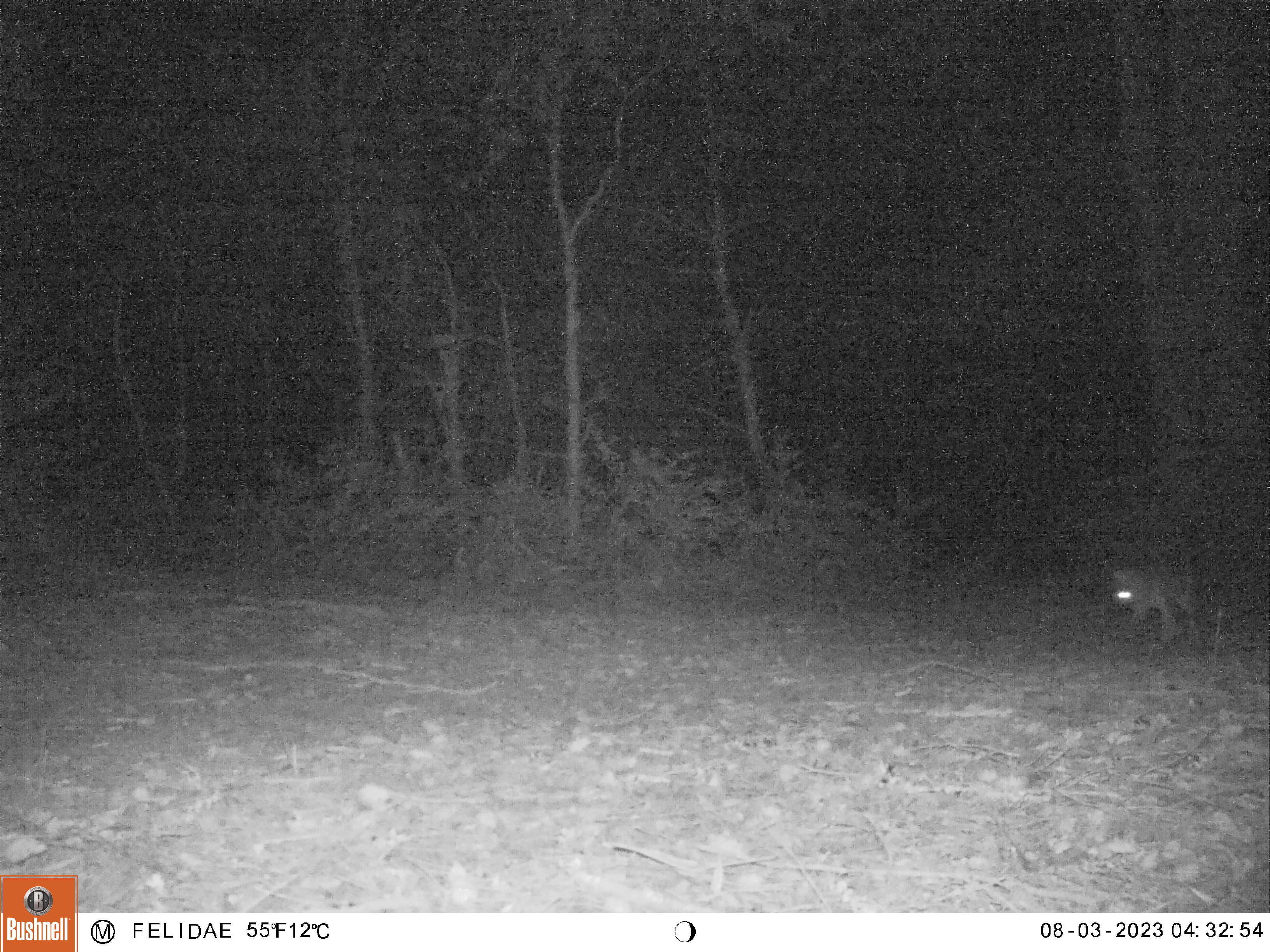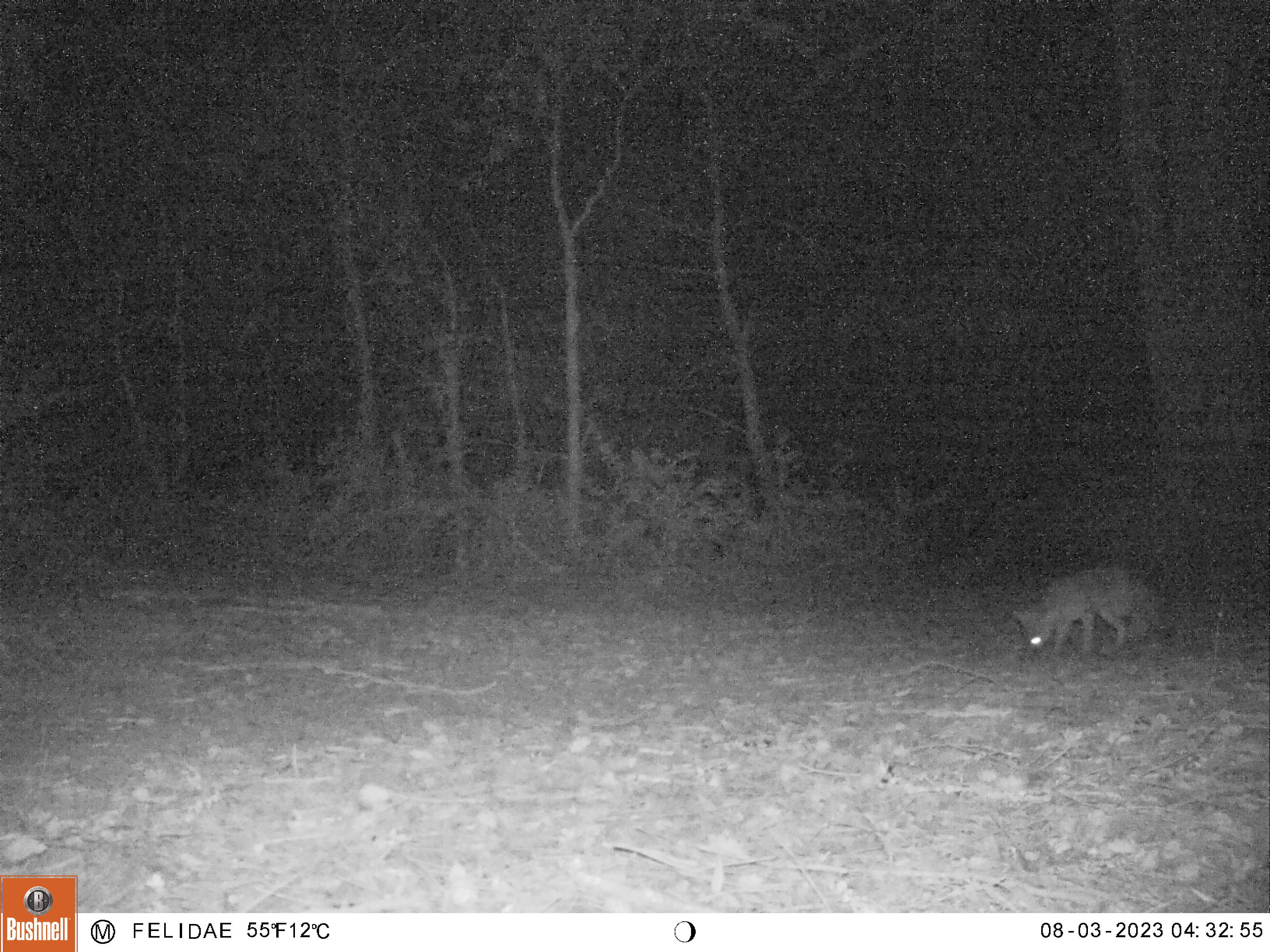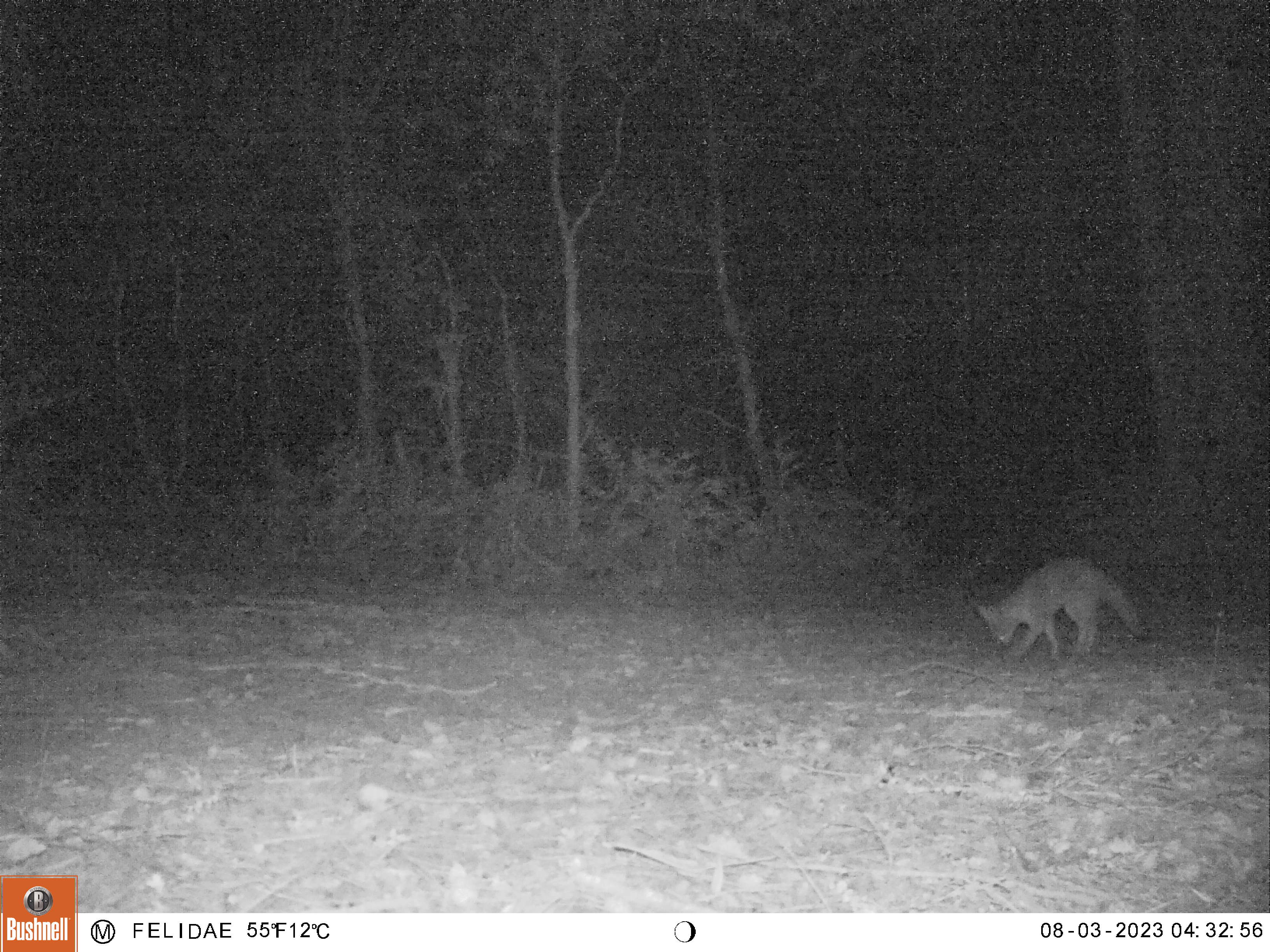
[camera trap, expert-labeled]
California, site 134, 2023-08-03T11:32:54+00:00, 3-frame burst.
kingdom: Animalia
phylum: Chordata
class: Mammalia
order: Carnivora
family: Canidae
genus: Urocyon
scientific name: Urocyon cinereoargenteus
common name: gray fox